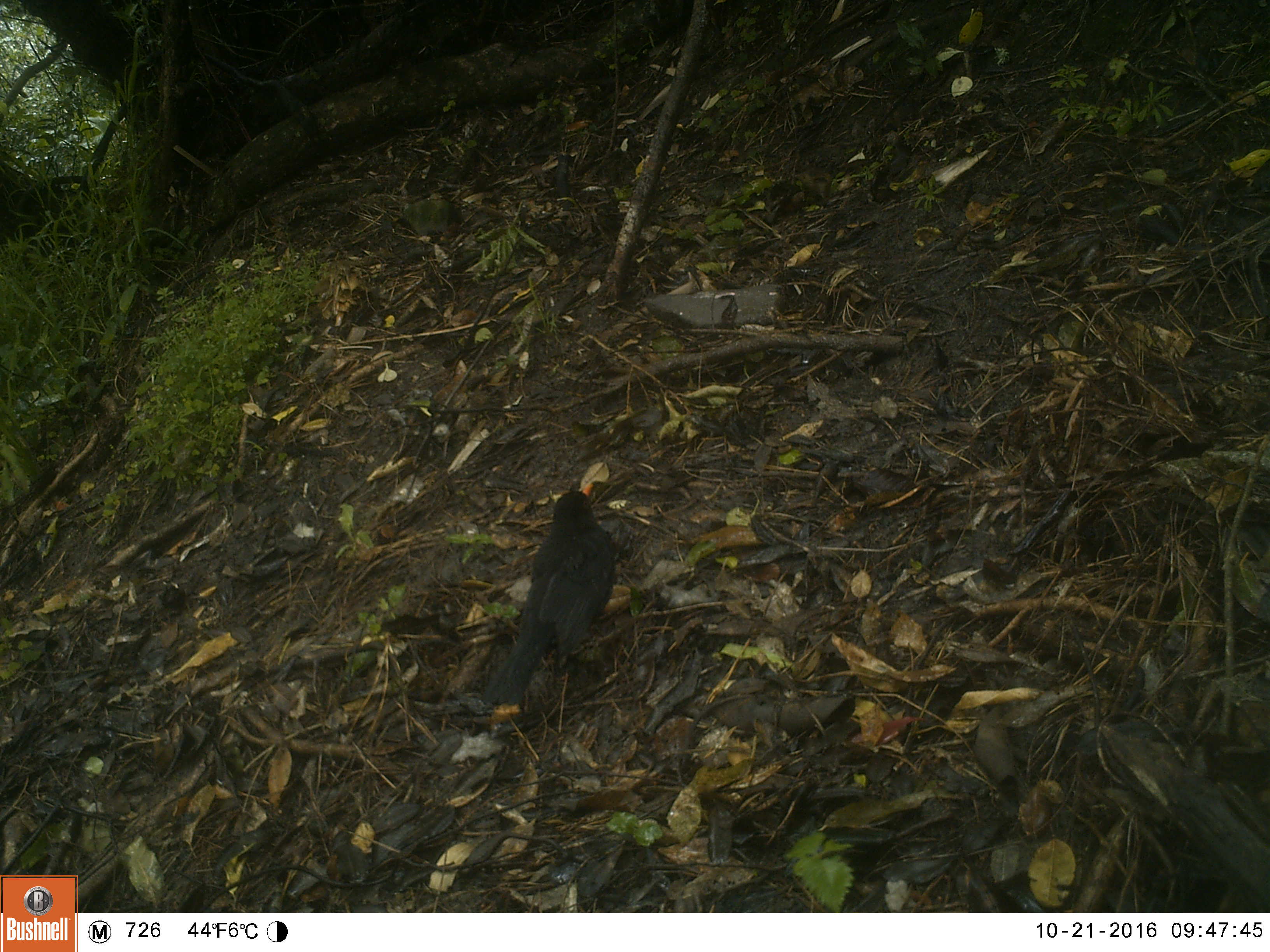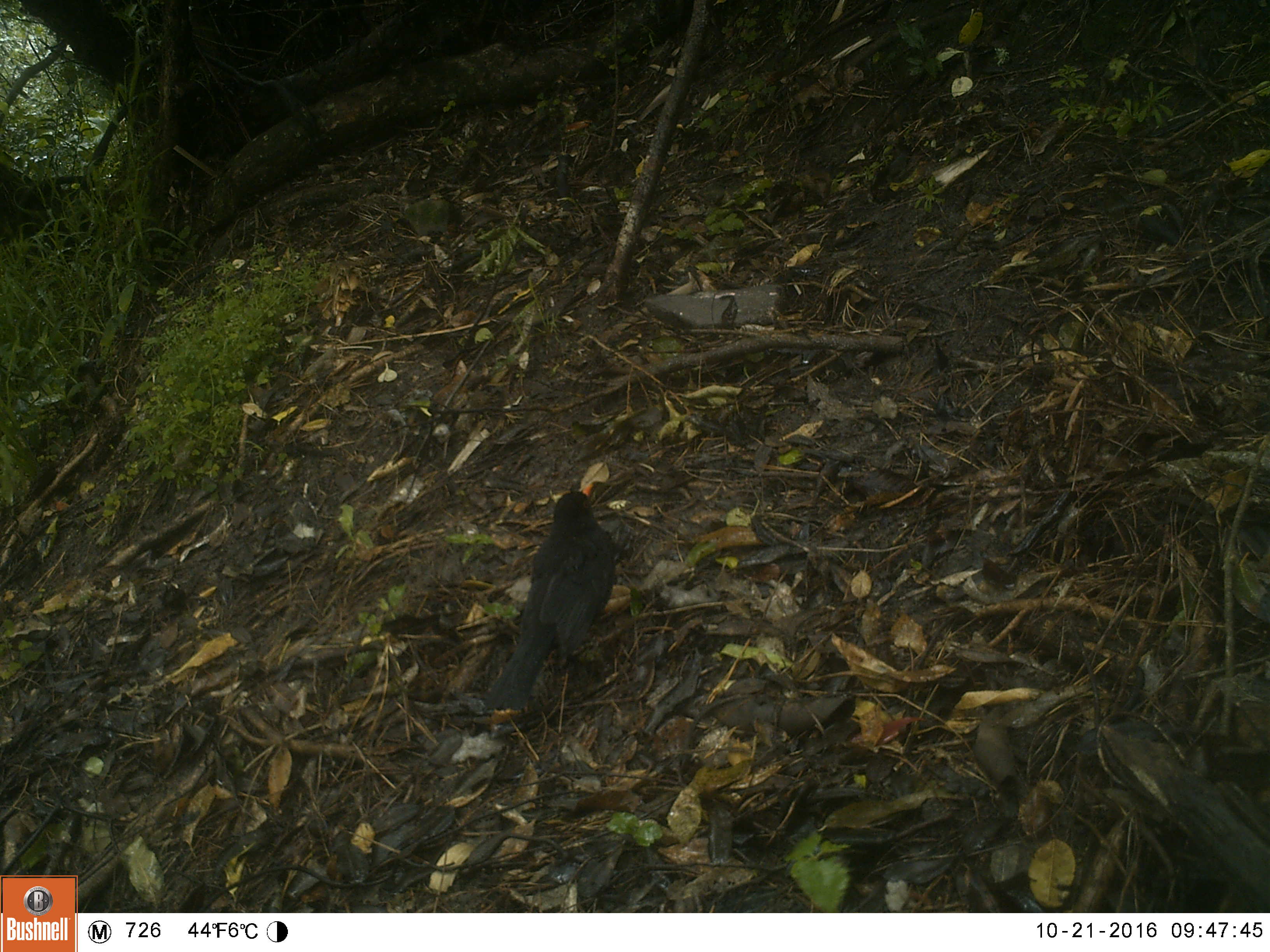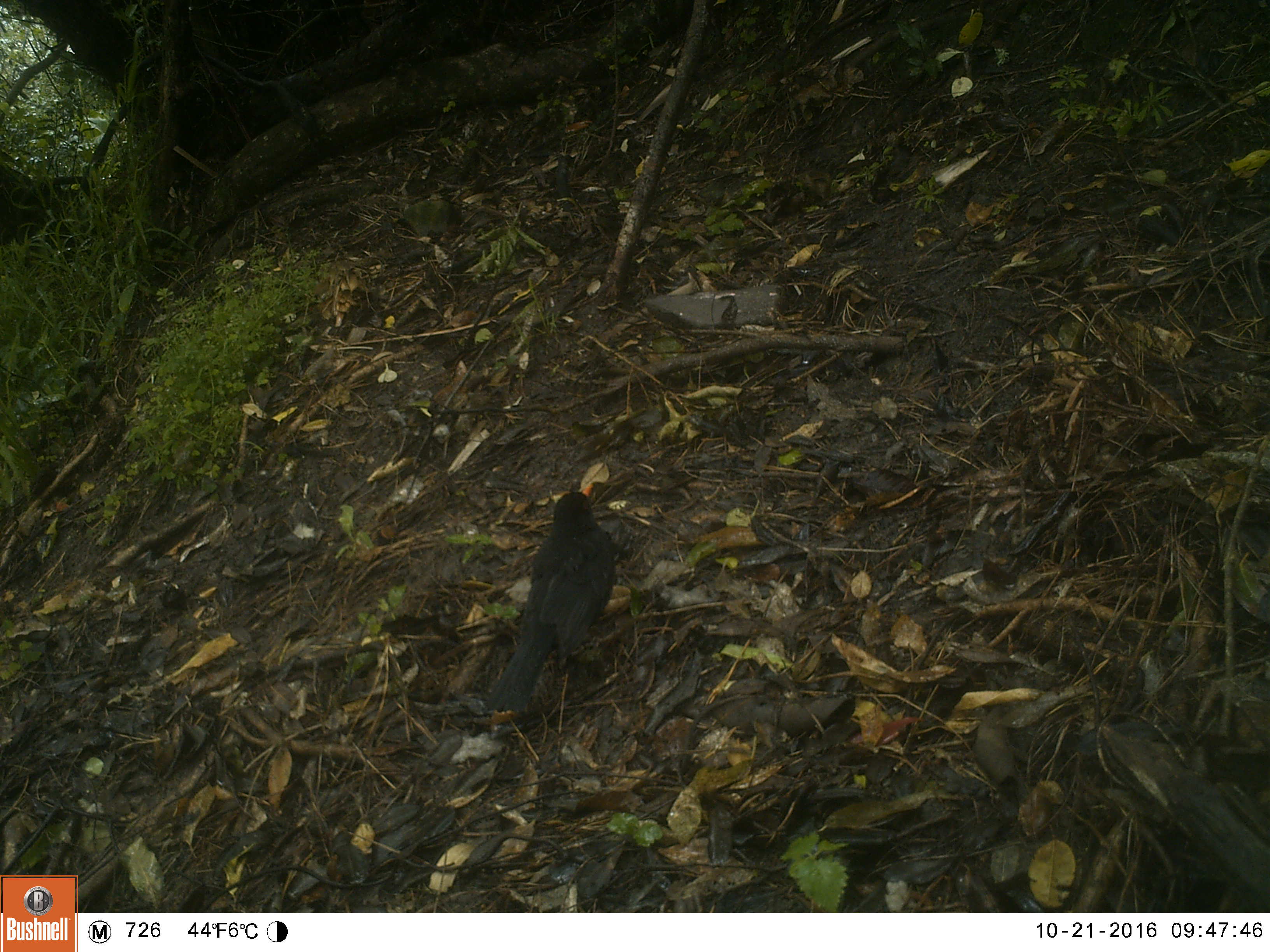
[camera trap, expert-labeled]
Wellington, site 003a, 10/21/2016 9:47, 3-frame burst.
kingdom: Animalia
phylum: Chordata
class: Aves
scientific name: Aves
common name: bird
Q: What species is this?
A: Bird (Aves).